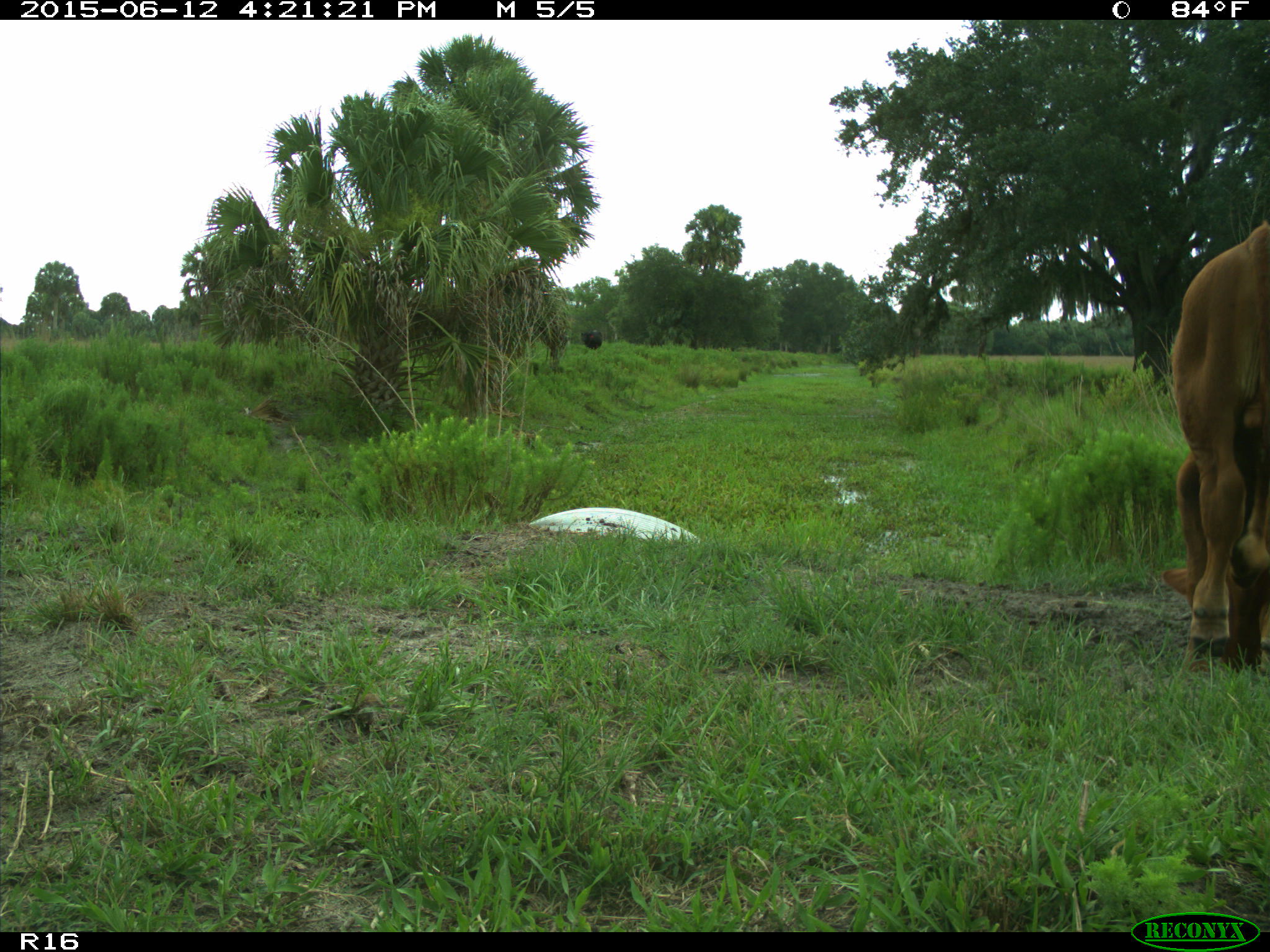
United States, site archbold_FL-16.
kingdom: Animalia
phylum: Chordata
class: Mammalia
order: Artiodactyla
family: Bovidae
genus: Bos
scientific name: Bos taurus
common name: domestic cow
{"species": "Bos taurus (domestic cow)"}